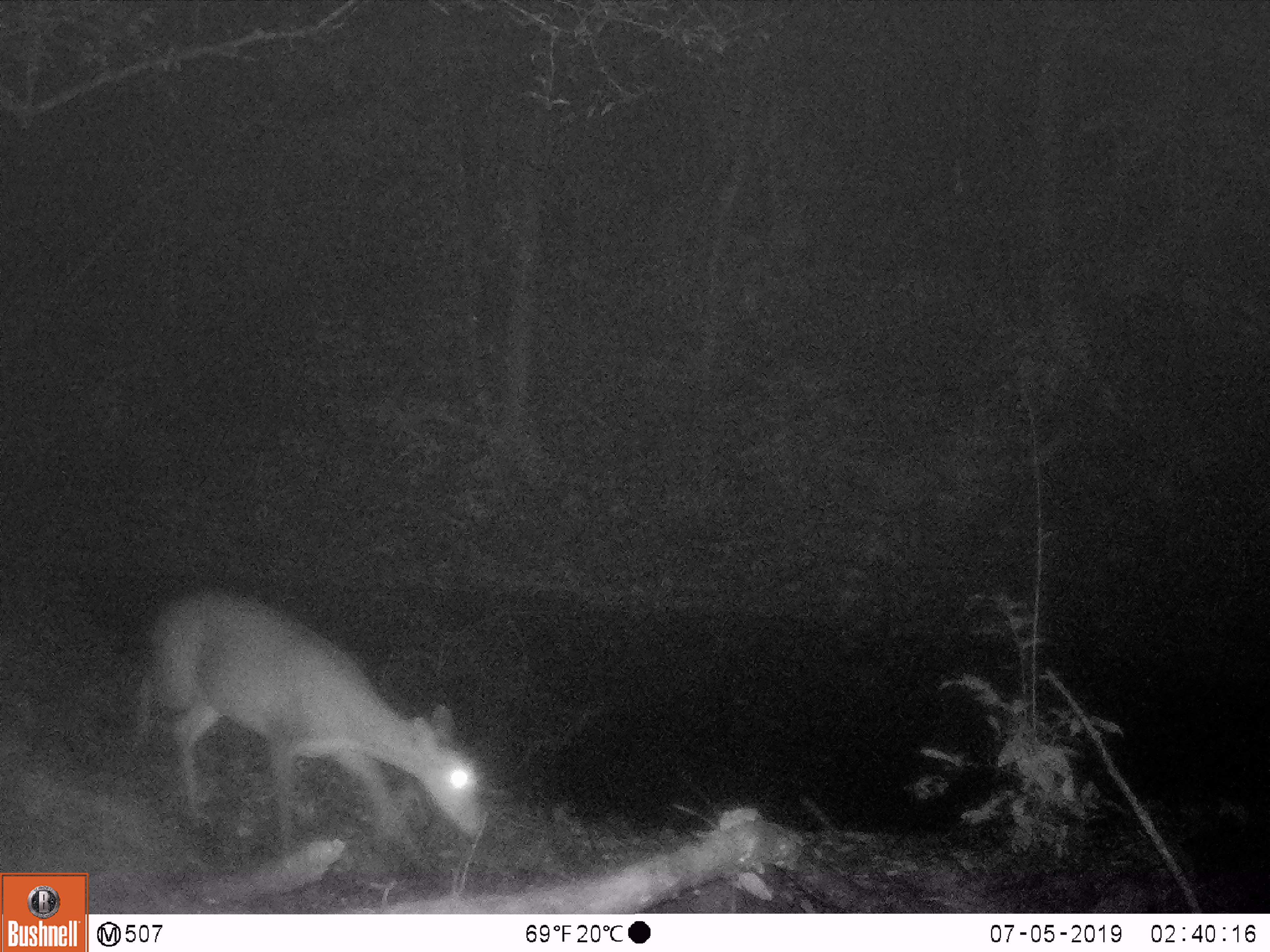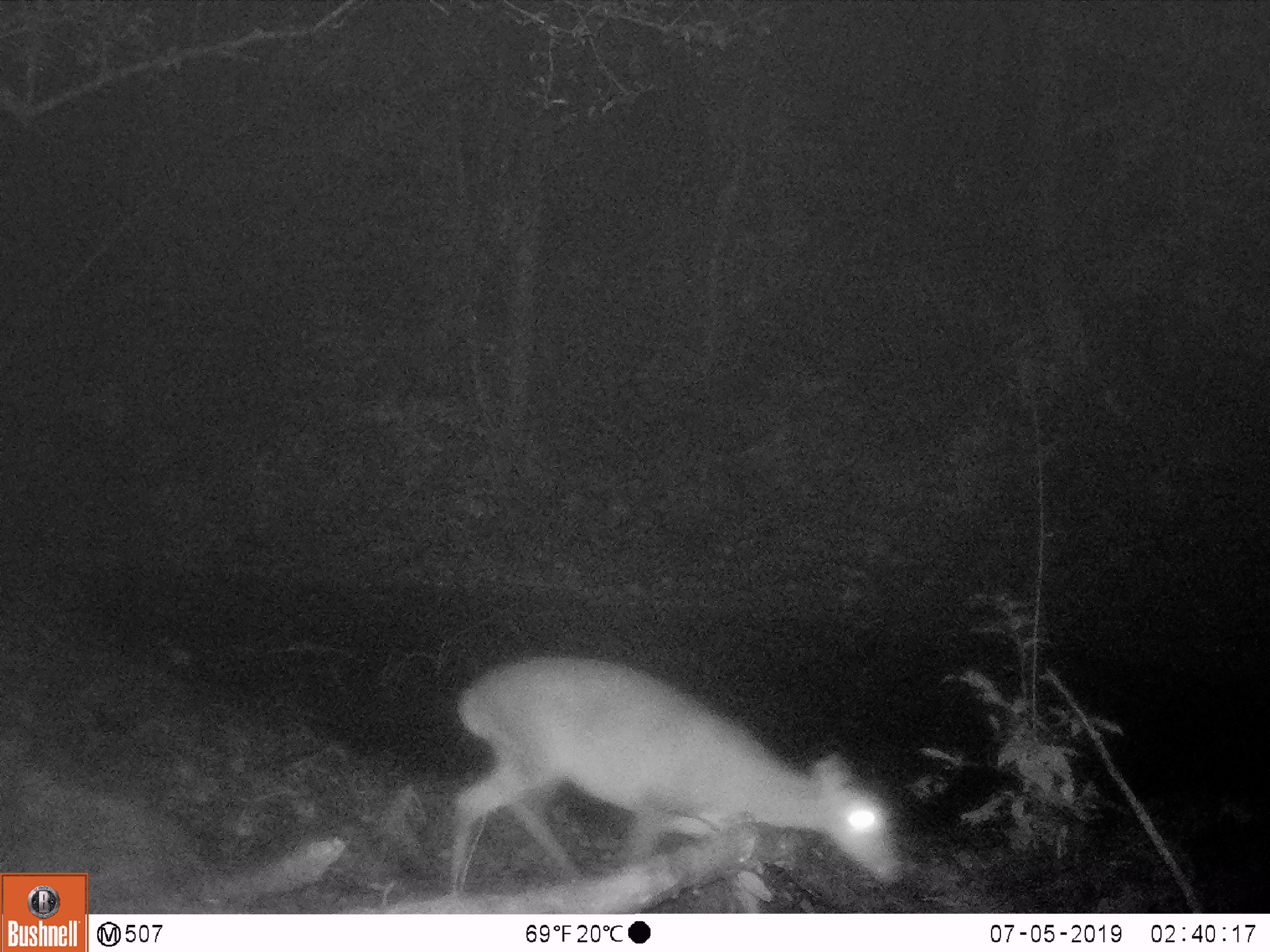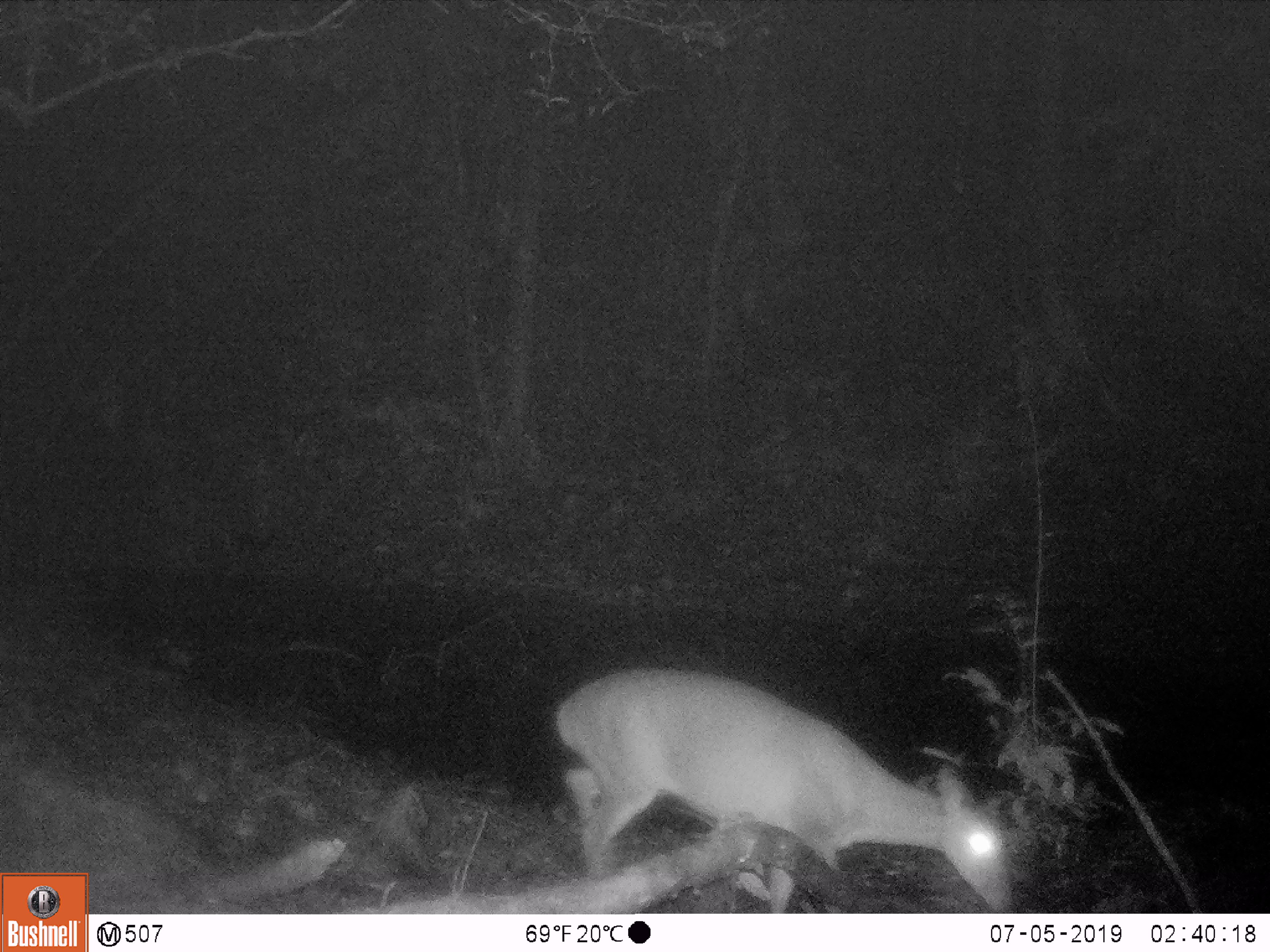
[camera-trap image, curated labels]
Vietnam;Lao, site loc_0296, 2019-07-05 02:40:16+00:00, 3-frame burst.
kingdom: Animalia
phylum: Chordata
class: Mammalia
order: Artiodactyla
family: Cervidae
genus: Muntiacus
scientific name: Muntiacus vuquangensis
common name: large-antlered muntjac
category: large antlered muntjac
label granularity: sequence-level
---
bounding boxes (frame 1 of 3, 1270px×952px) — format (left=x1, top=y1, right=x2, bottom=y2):
large antlered muntjac: (left=126, top=589, right=485, bottom=875)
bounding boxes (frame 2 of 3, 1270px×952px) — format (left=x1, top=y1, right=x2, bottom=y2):
large antlered muntjac: (left=446, top=654, right=907, bottom=913)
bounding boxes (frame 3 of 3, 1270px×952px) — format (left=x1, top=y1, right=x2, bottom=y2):
large antlered muntjac: (left=552, top=665, right=1018, bottom=911)